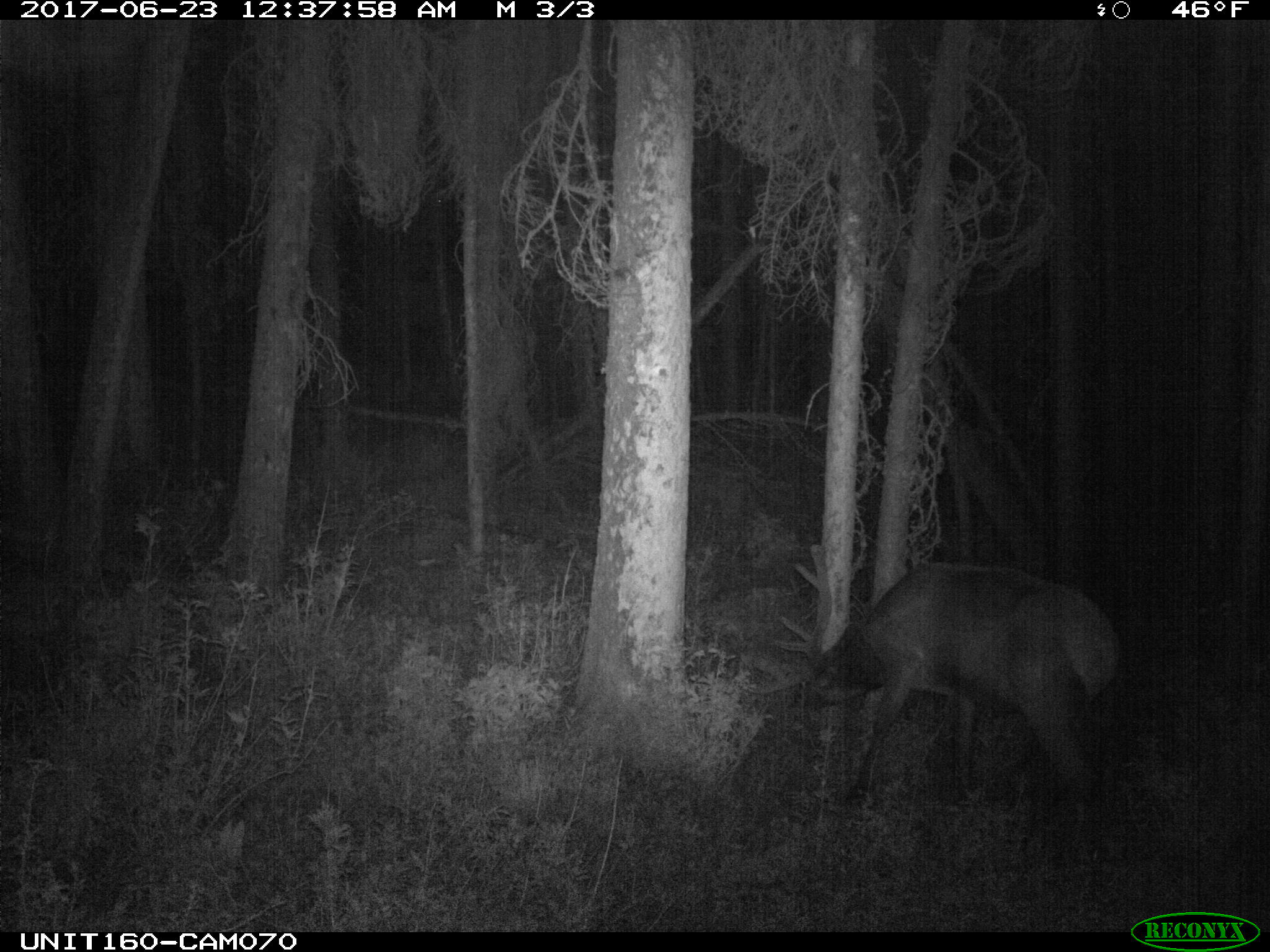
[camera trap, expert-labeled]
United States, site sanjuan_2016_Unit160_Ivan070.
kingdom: Animalia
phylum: Chordata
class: Mammalia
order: Artiodactyla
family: Cervidae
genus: Cervus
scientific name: Cervus elaphus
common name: red deer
Cervus elaphus (red deer).